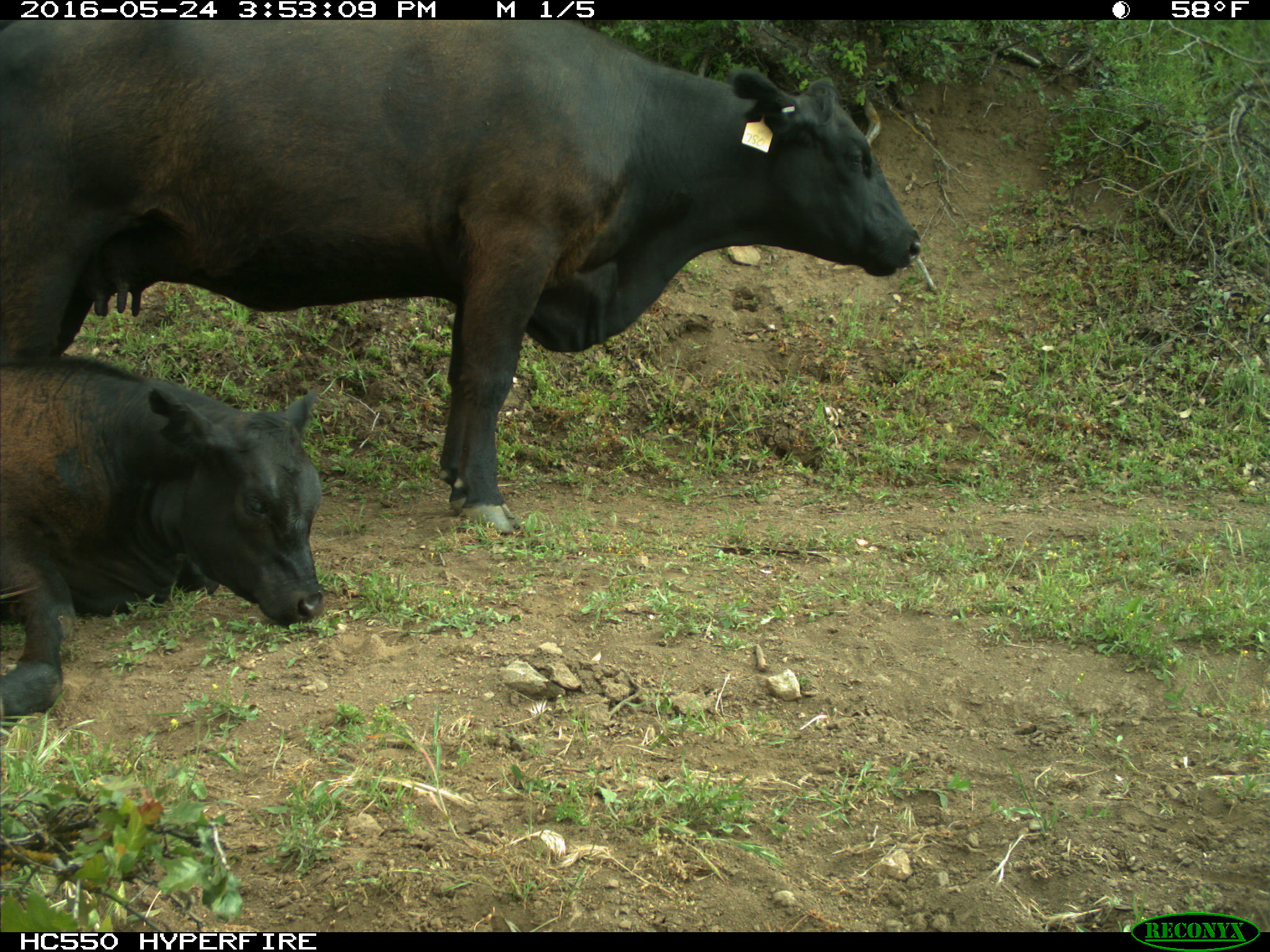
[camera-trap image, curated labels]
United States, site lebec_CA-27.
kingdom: Animalia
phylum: Chordata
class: Mammalia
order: Artiodactyla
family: Bovidae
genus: Bos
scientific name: Bos taurus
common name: domestic cow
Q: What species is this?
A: Bos taurus (domestic cow).